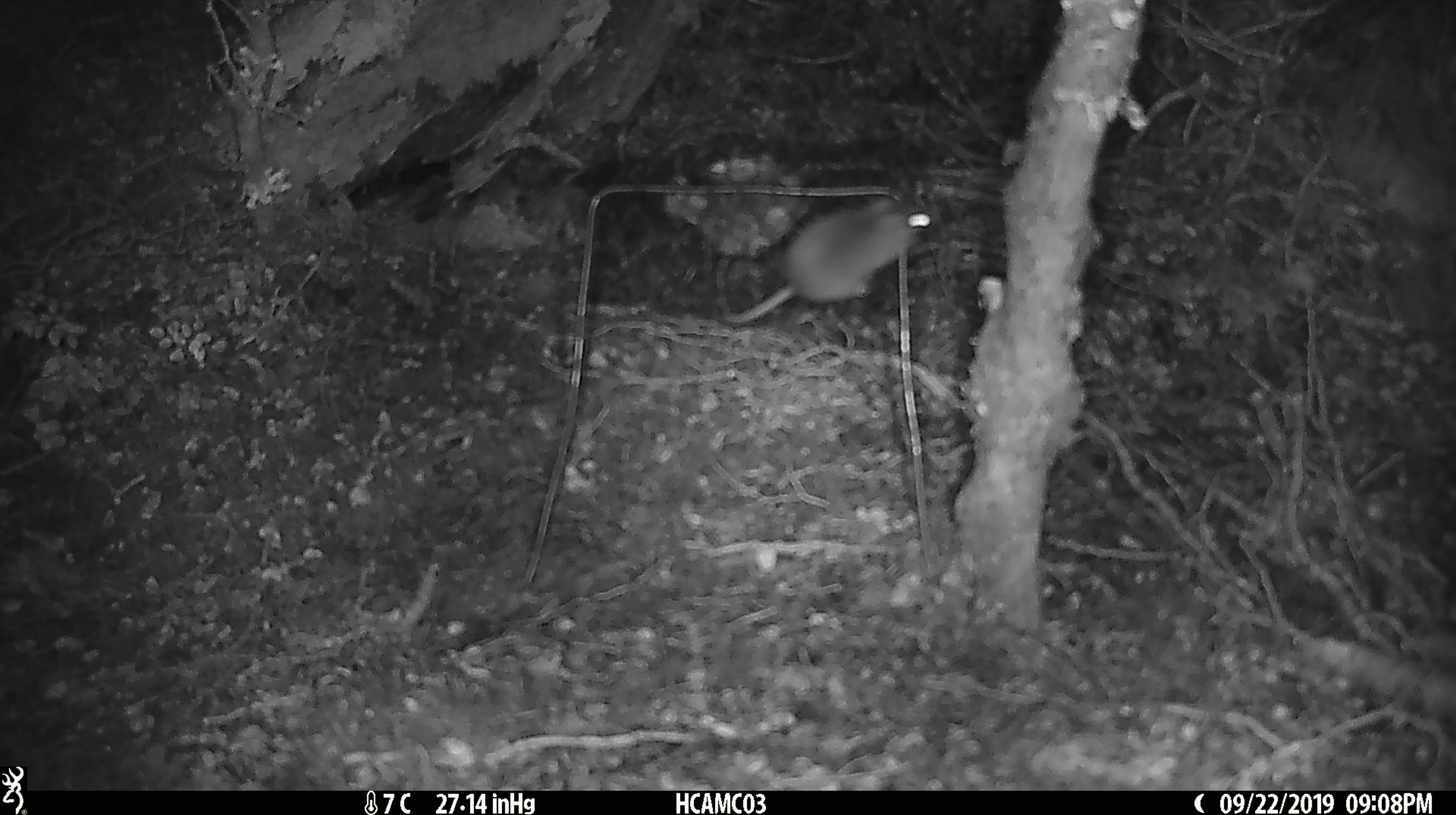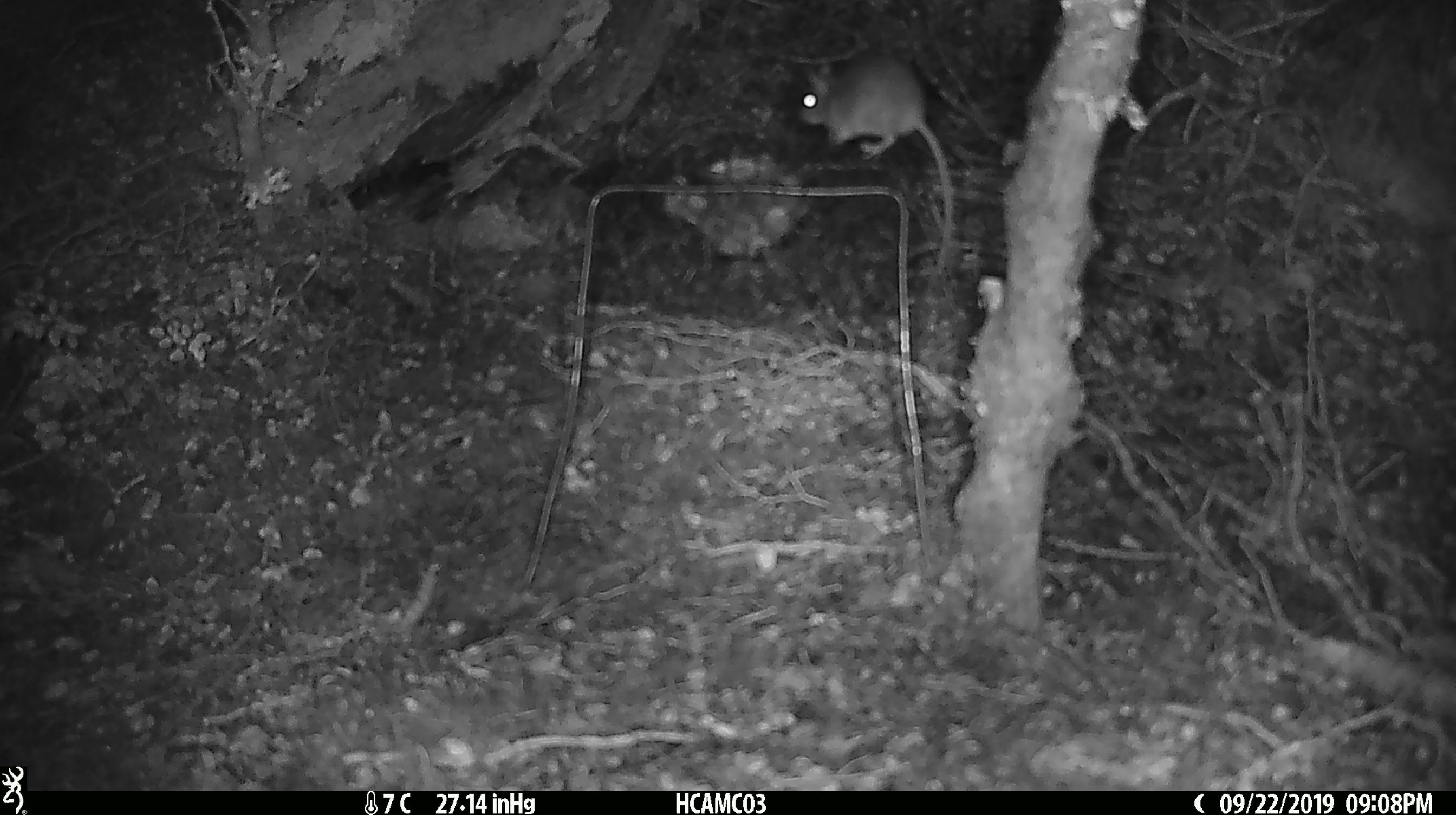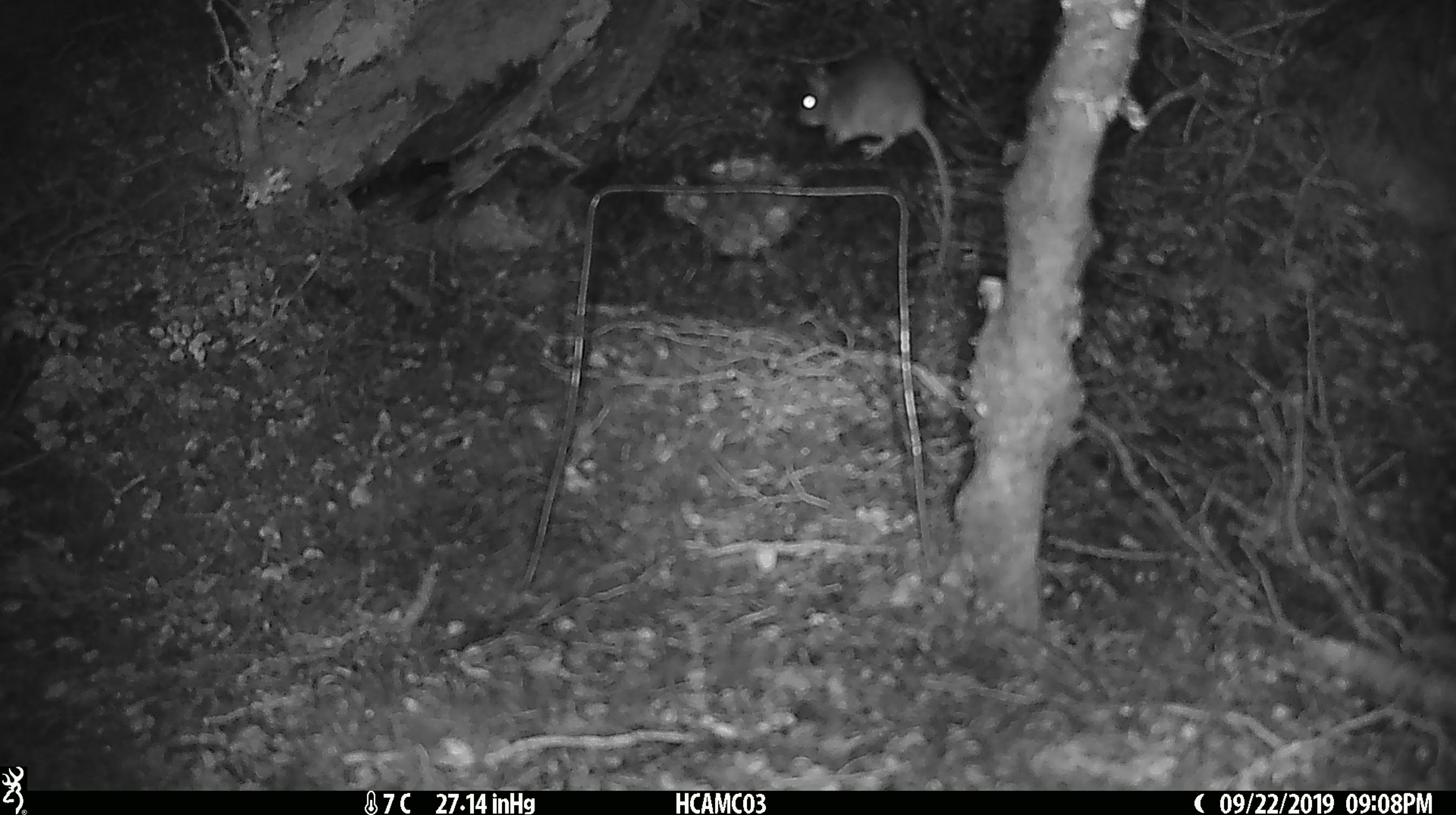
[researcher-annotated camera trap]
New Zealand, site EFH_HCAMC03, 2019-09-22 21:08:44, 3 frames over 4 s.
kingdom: Animalia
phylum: Chordata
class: Mammalia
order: Rodentia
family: Muridae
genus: Mus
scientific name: Mus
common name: mouse